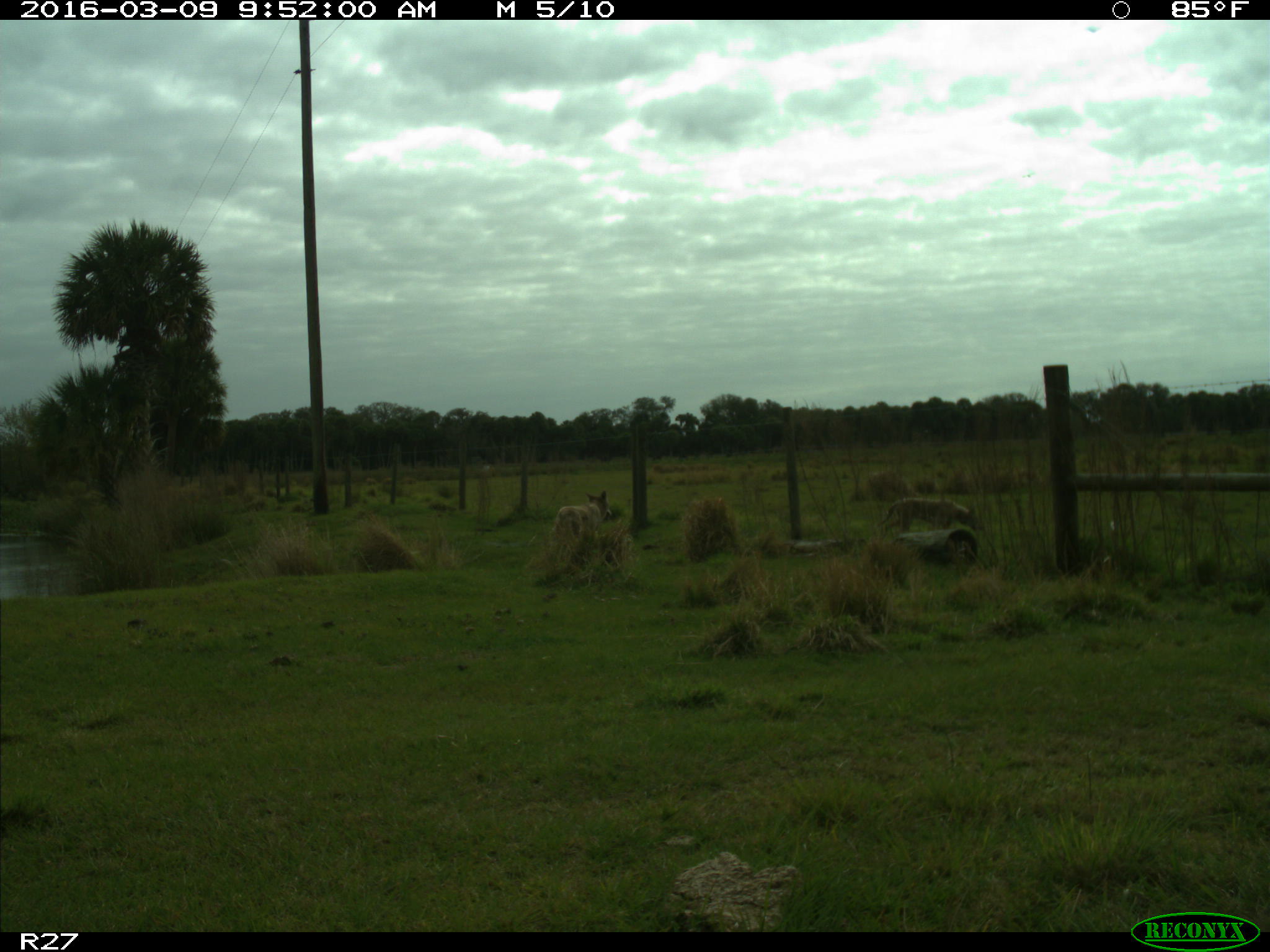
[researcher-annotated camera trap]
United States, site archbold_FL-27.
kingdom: Animalia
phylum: Chordata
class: Mammalia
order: Carnivora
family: Canidae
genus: Canis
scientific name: Canis latrans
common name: coyote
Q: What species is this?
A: Canis latrans (coyote).